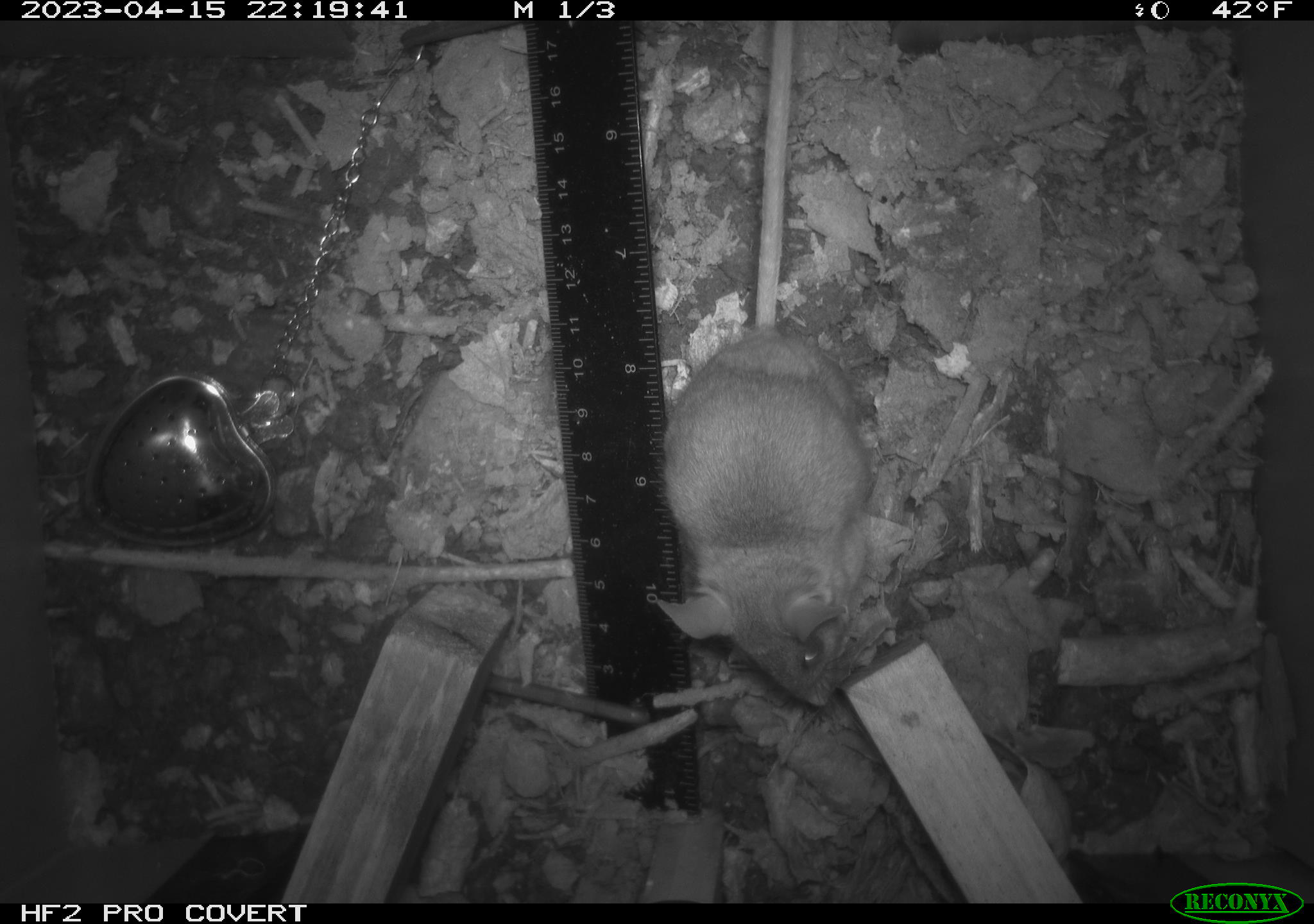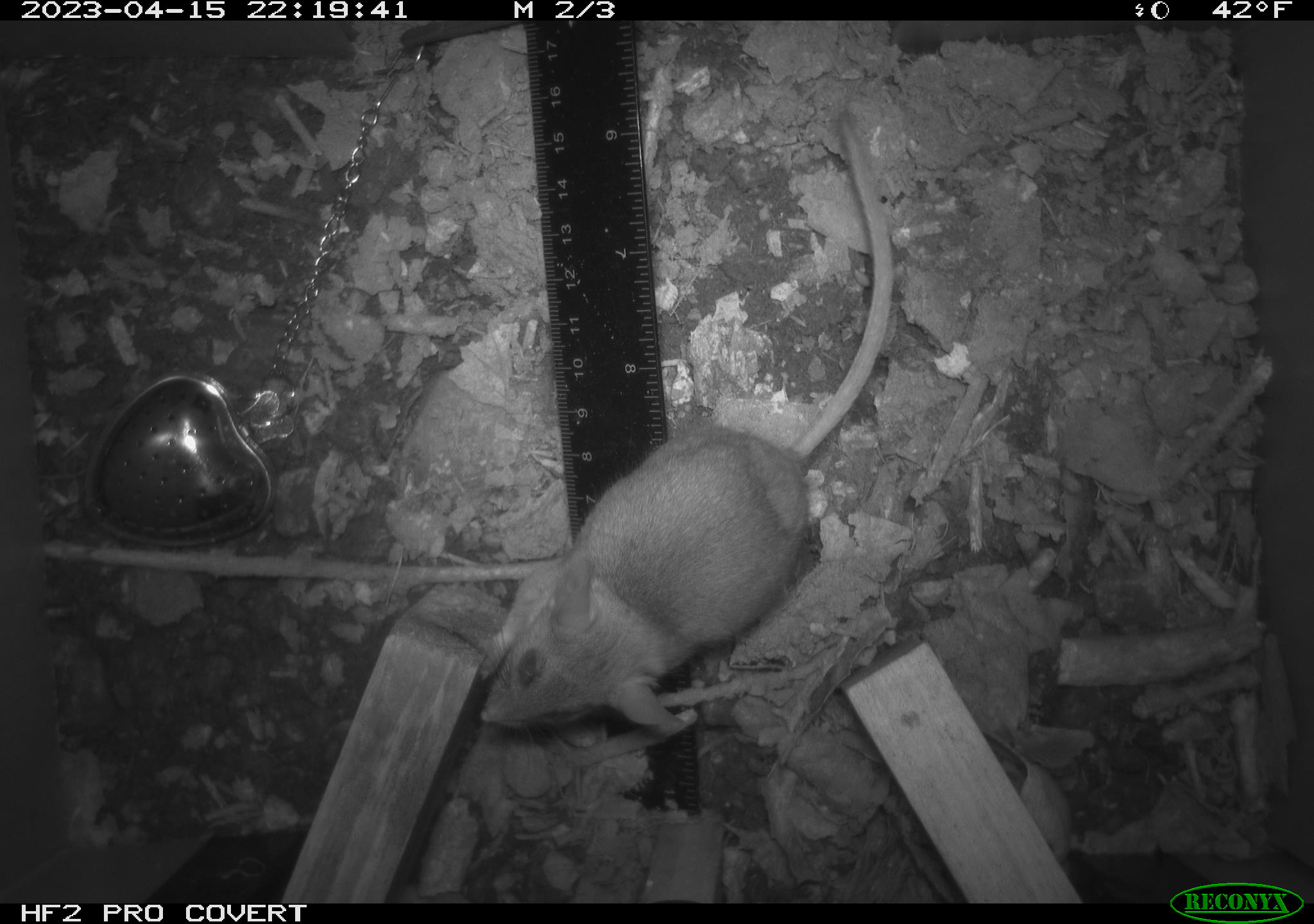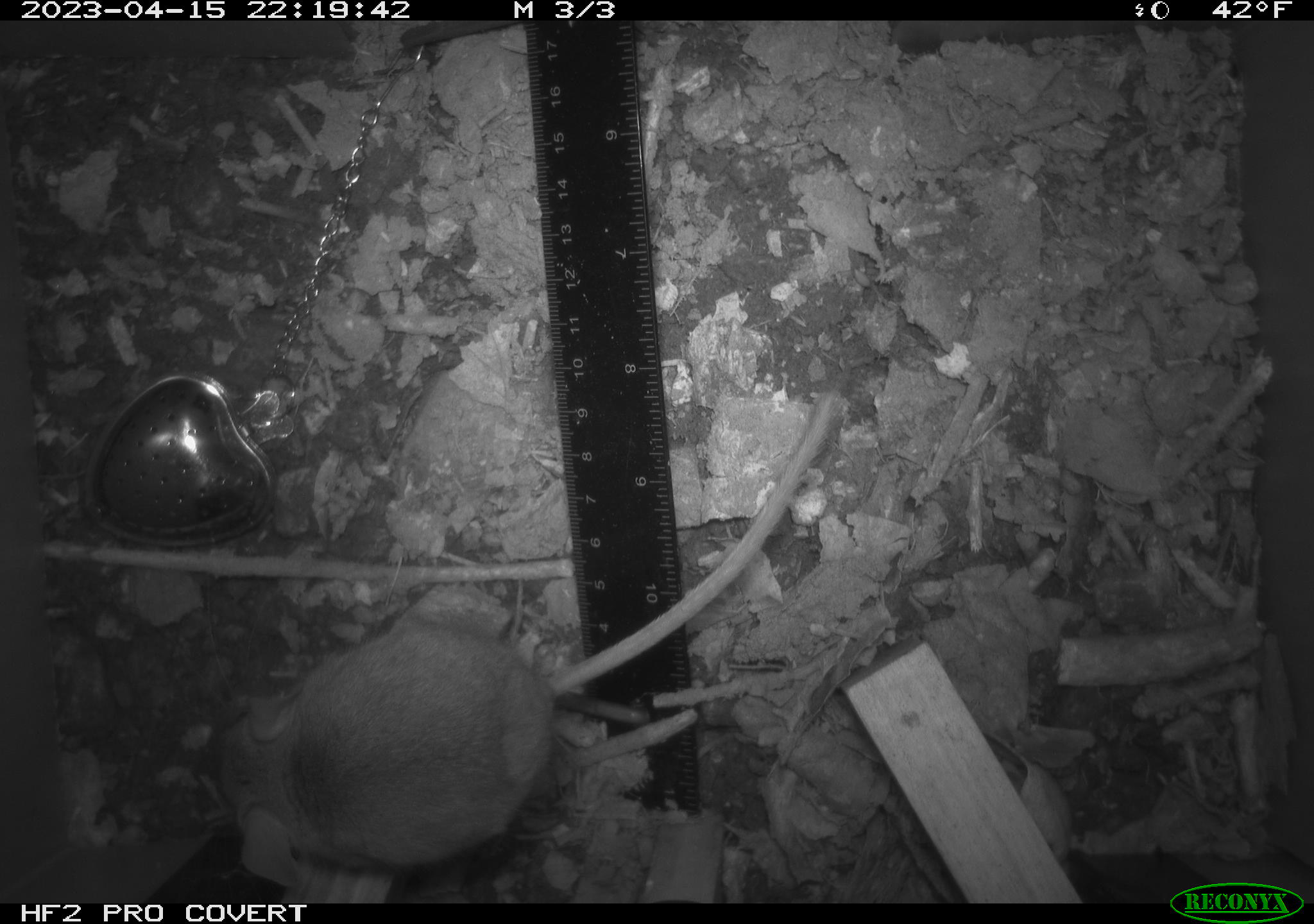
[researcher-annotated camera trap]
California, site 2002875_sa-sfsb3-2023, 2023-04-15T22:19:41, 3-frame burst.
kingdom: Animalia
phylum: Chordata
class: Mammalia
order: Rodentia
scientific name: Rodentia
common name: mouse species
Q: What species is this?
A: Mouse species (Rodentia).